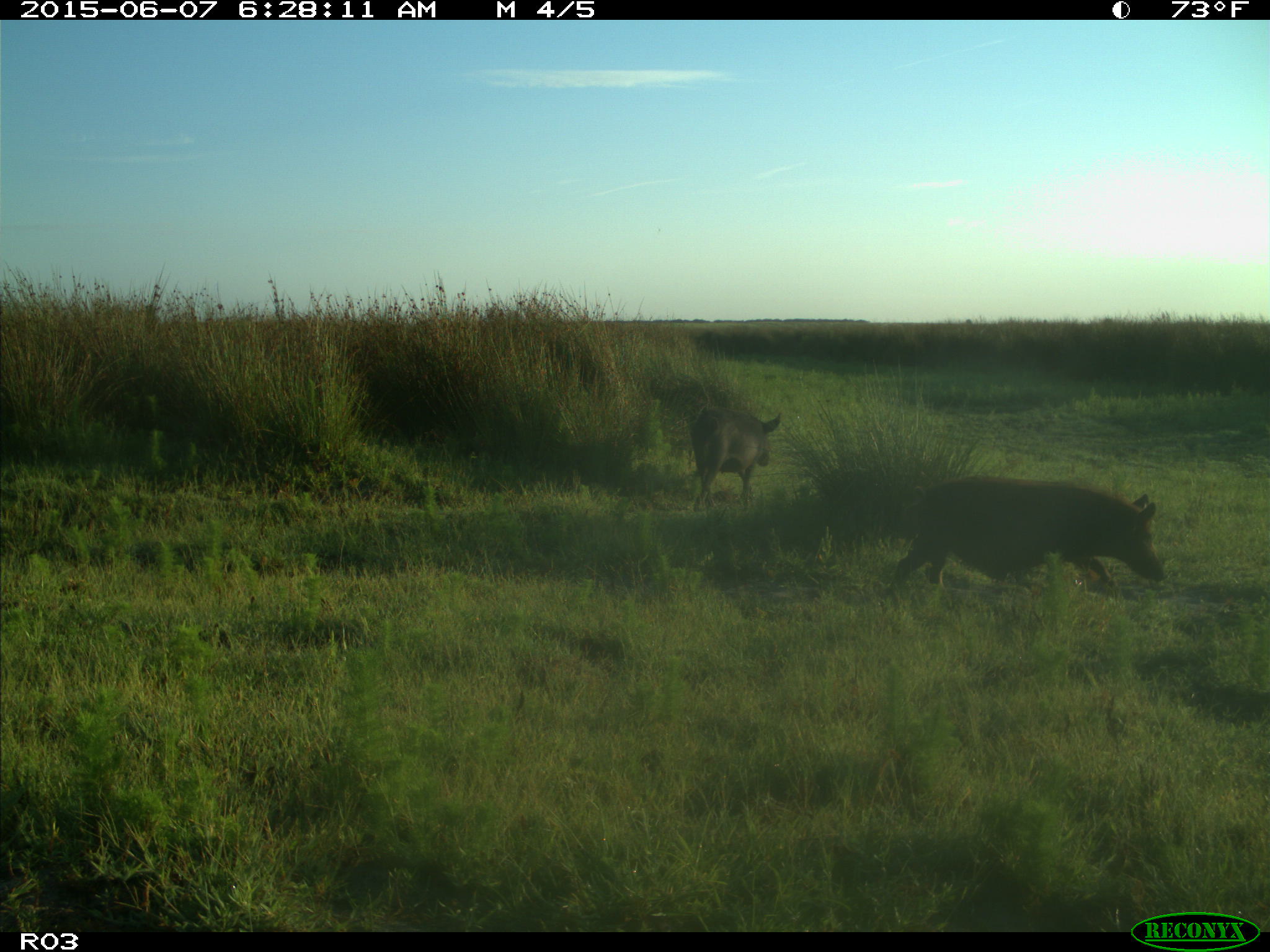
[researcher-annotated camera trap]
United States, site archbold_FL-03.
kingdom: Animalia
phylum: Chordata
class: Mammalia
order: Artiodactyla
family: Suidae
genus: Sus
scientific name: Sus scrofa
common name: wild boar